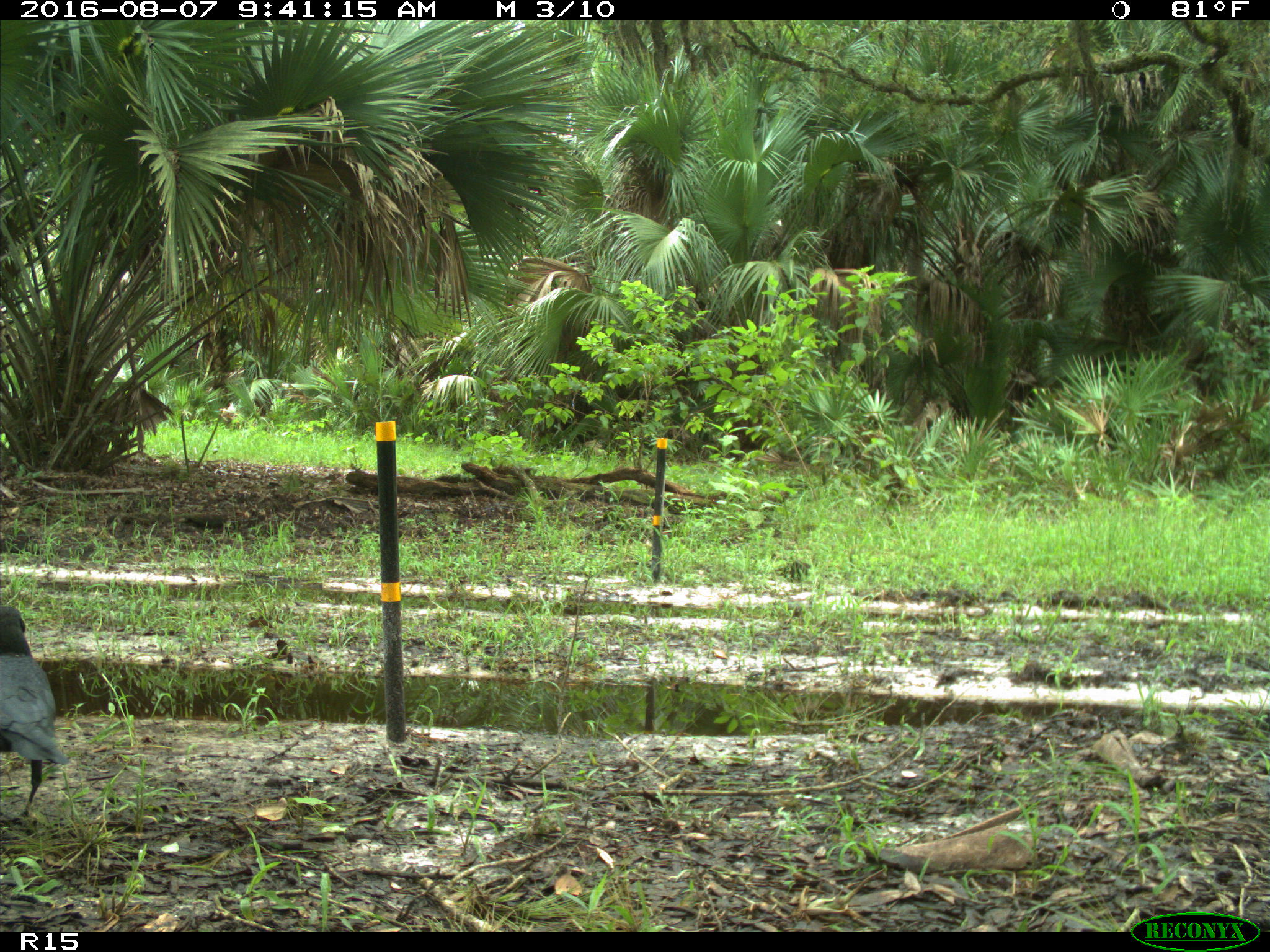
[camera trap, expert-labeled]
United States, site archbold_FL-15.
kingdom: Animalia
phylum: Chordata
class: Aves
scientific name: Aves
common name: birds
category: unidentified bird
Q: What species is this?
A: Unidentified bird (birds) (Aves).